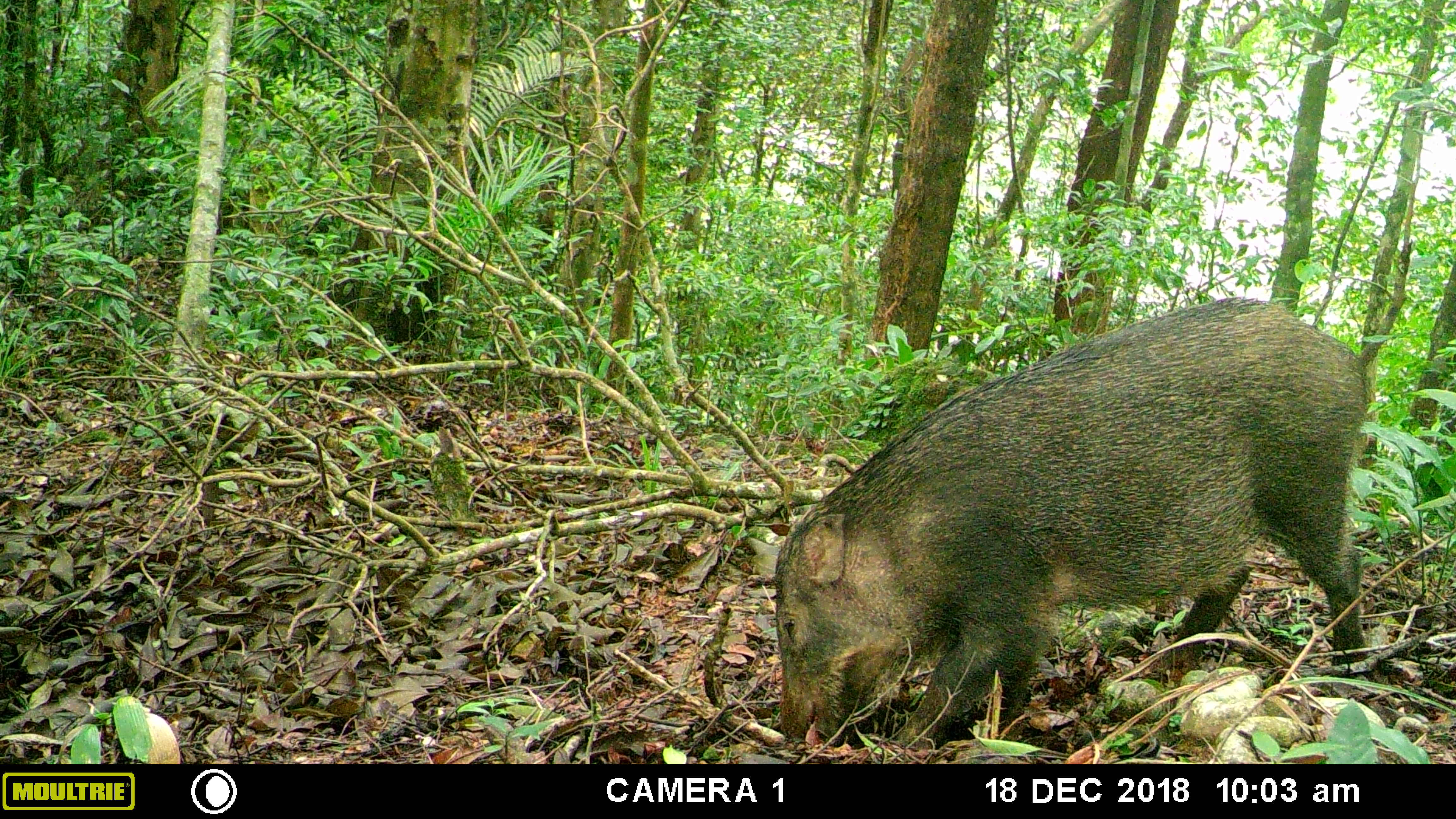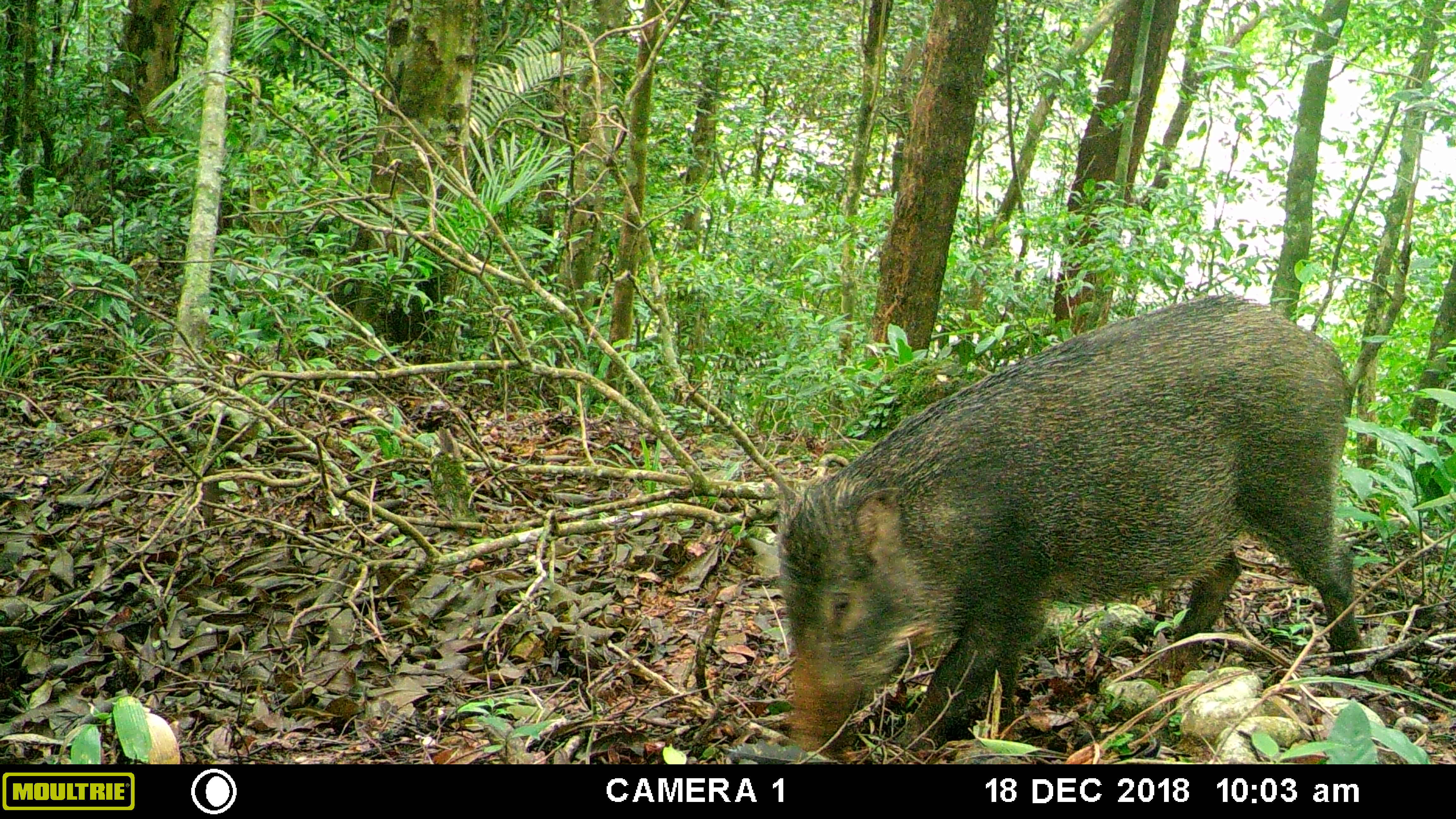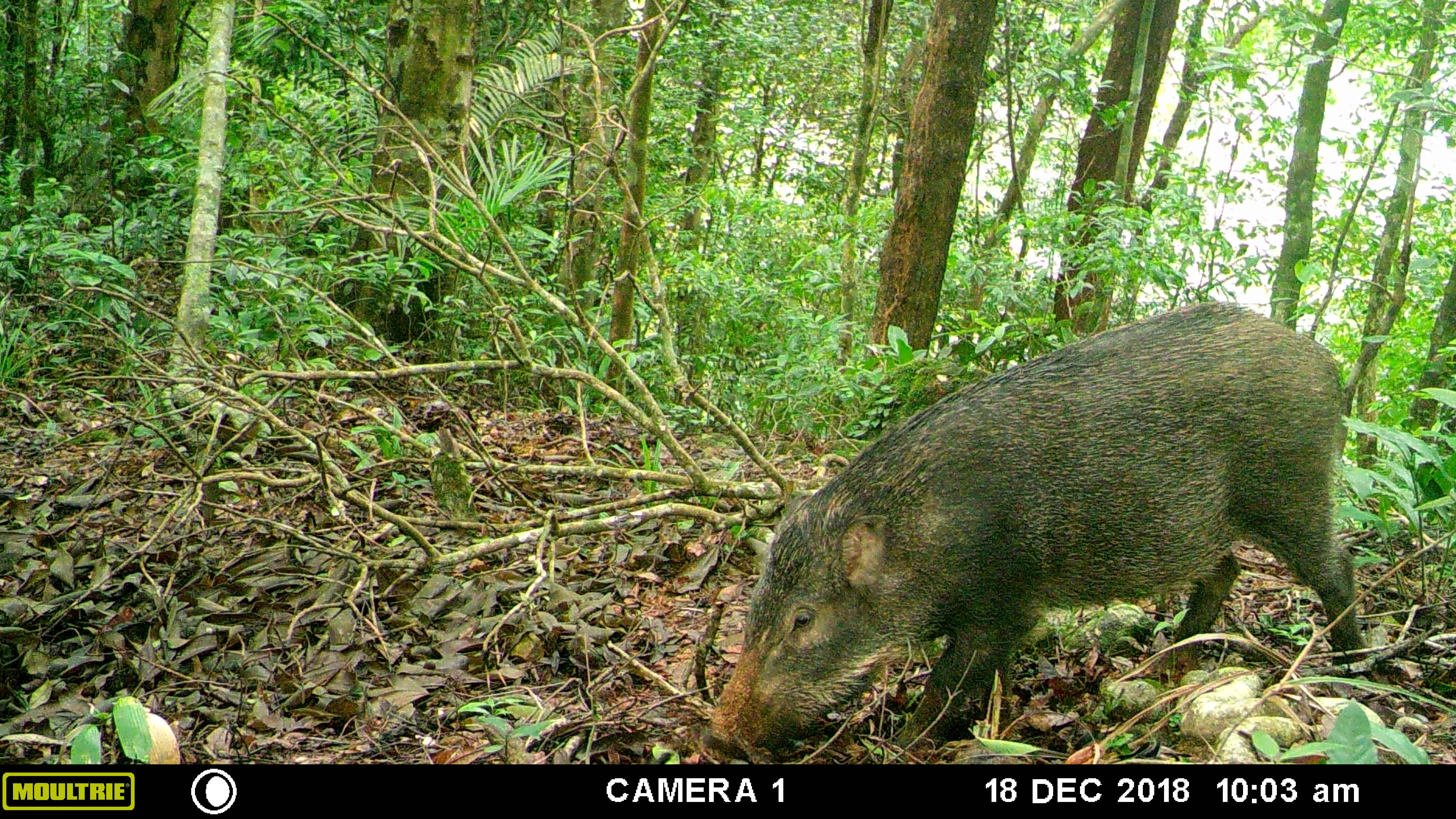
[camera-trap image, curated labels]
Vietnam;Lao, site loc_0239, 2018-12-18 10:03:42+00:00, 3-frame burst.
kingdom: Animalia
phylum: Chordata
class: Mammalia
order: Artiodactyla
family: Suidae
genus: Sus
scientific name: Sus scrofa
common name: eurasian wild pig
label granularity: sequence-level